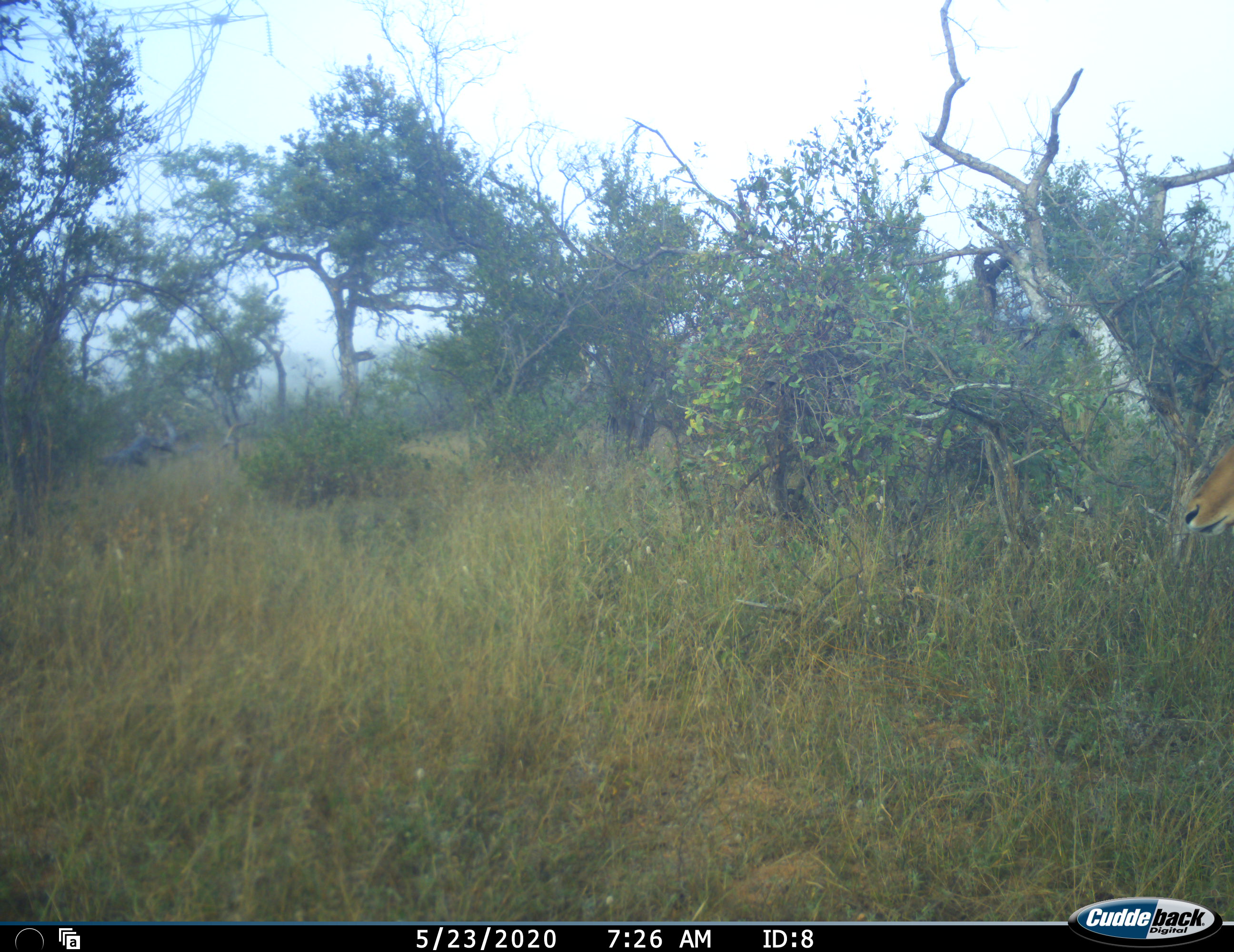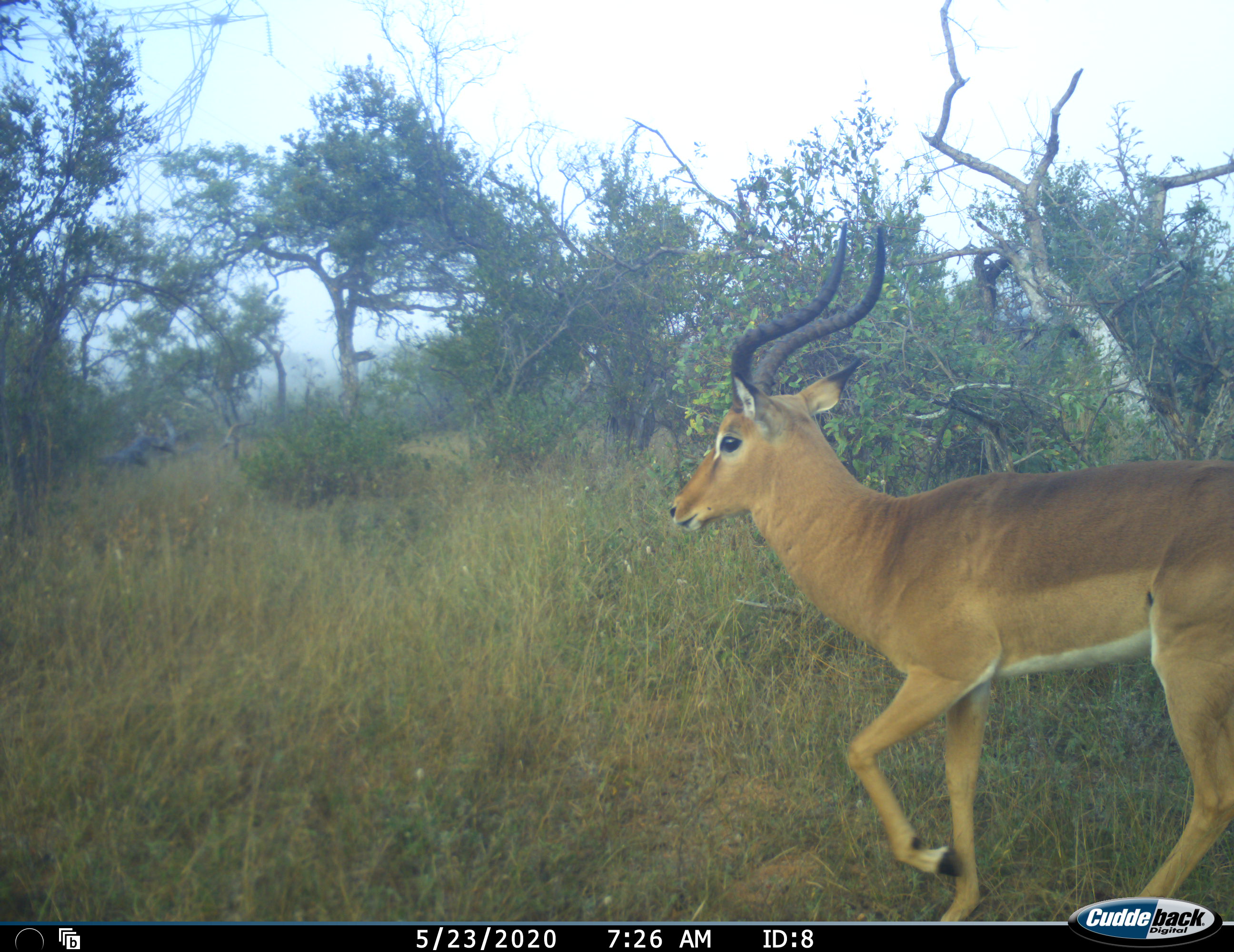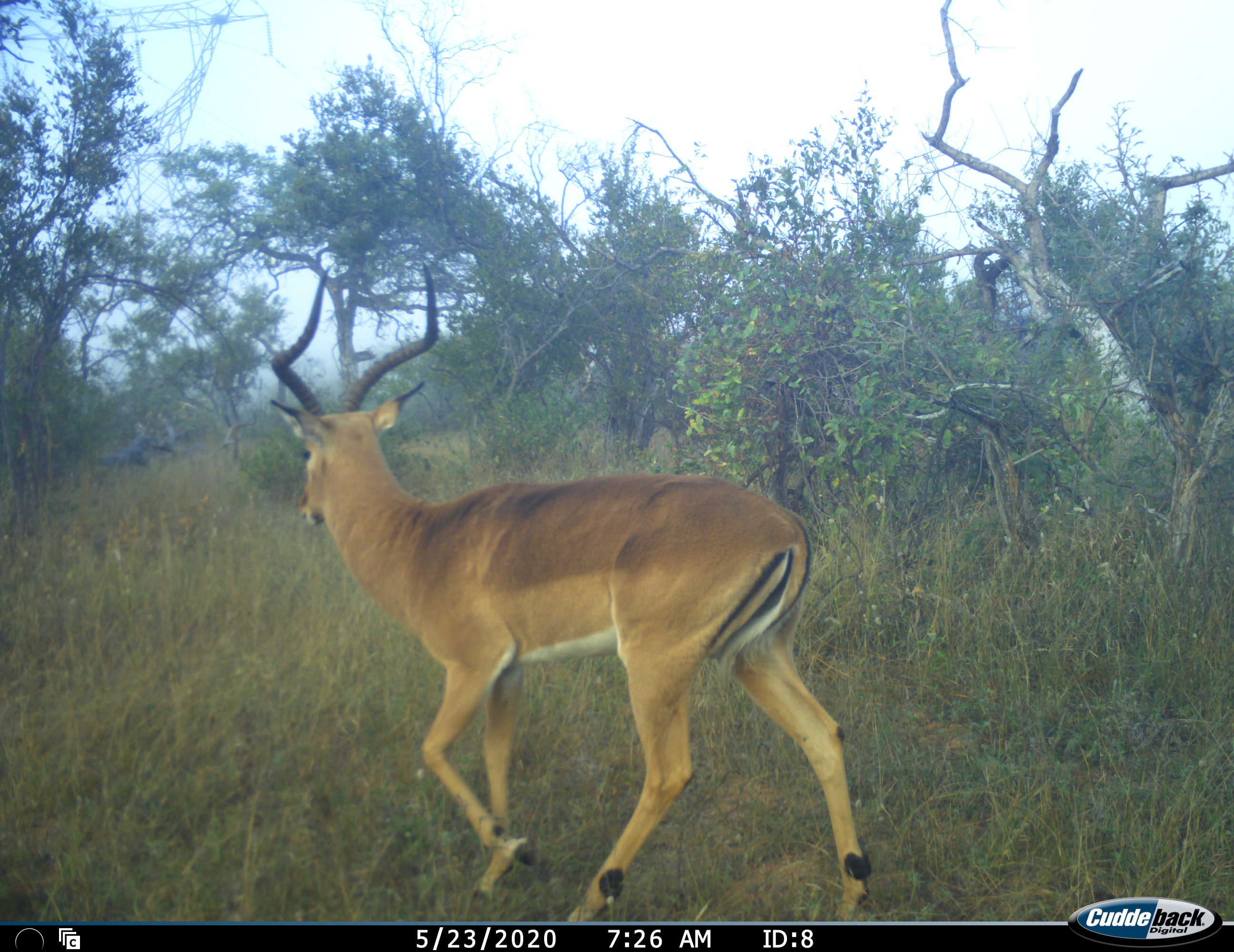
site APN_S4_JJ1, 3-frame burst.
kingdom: Animalia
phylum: Chordata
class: Mammalia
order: Artiodactyla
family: Bovidae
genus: Aepyceros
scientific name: Aepyceros melampus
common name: impala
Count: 1.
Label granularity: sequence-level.